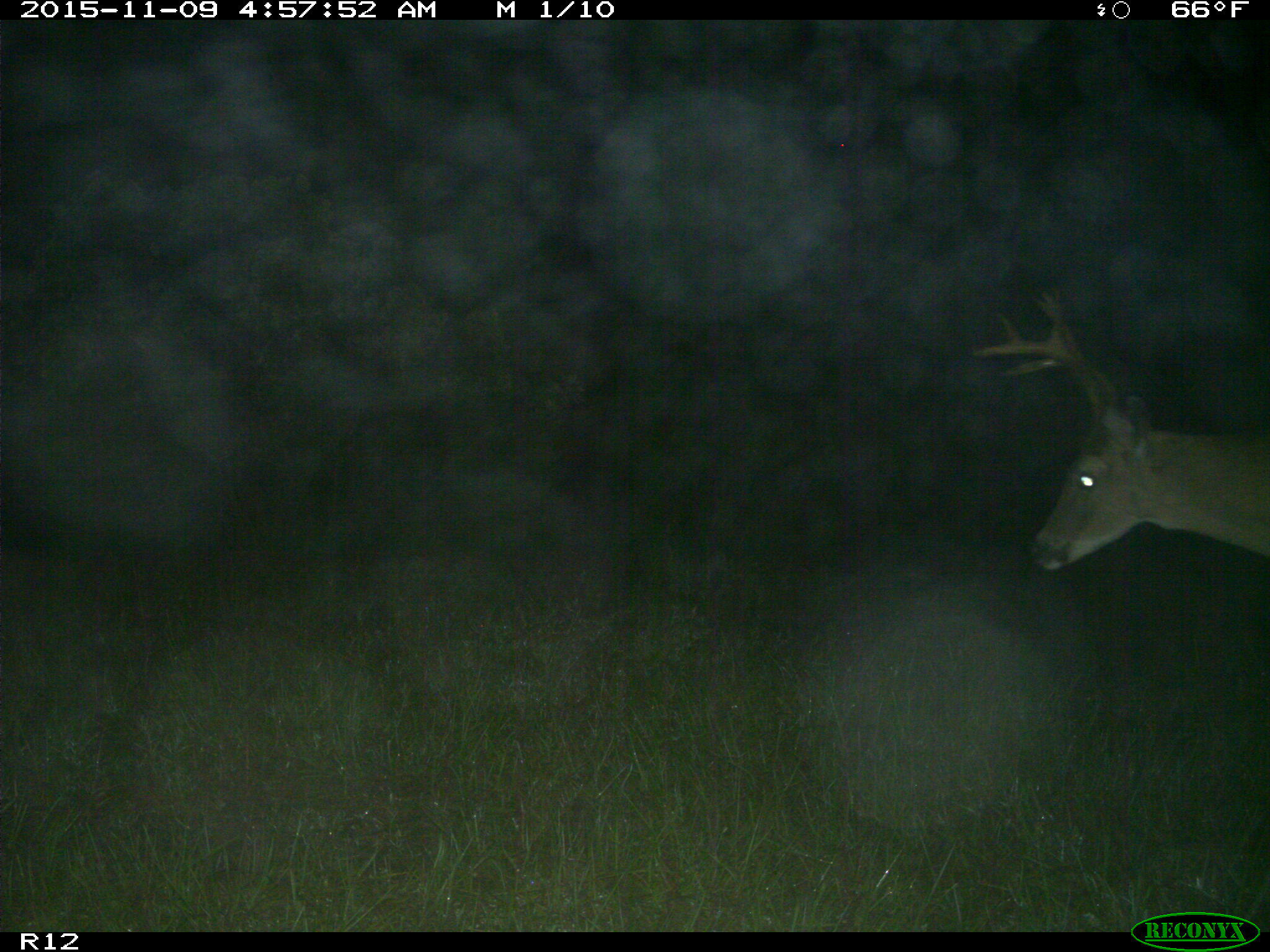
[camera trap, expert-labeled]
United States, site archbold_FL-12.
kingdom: Animalia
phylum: Chordata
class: Mammalia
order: Artiodactyla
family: Cervidae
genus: Odocoileus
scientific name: Odocoileus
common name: deer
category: unidentified deer